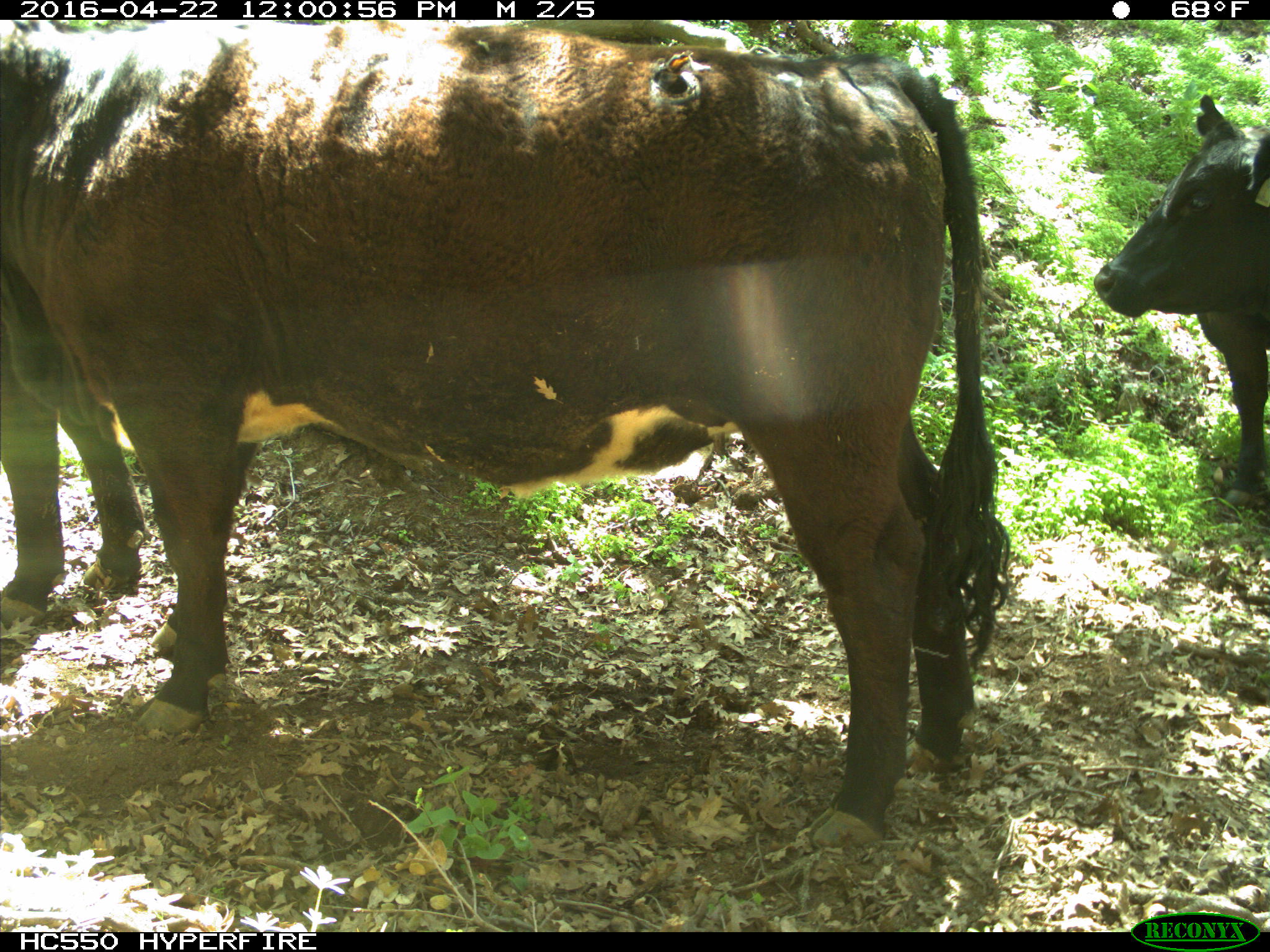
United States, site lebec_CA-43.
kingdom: Animalia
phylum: Chordata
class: Mammalia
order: Artiodactyla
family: Bovidae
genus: Bos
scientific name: Bos taurus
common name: domestic cow